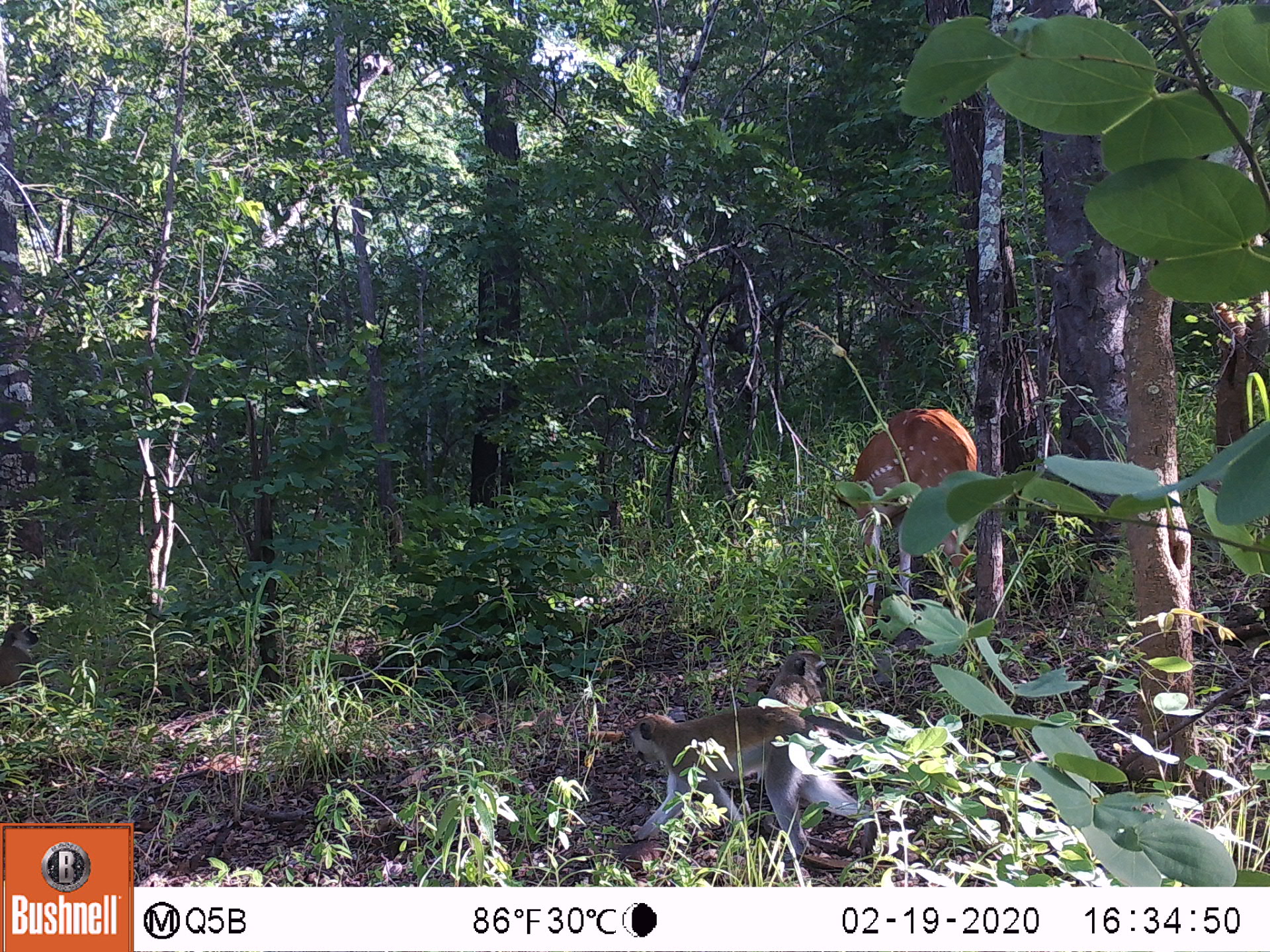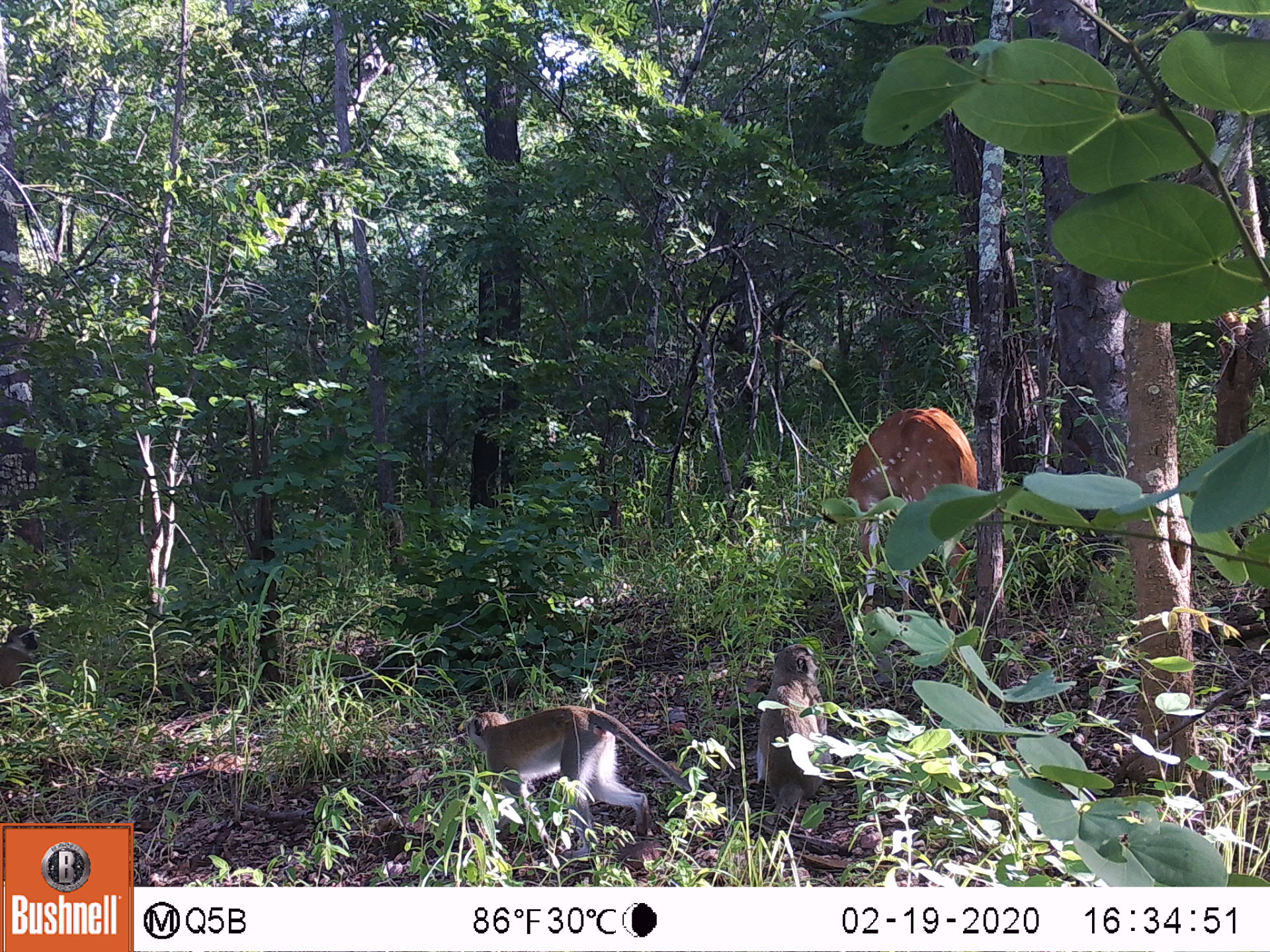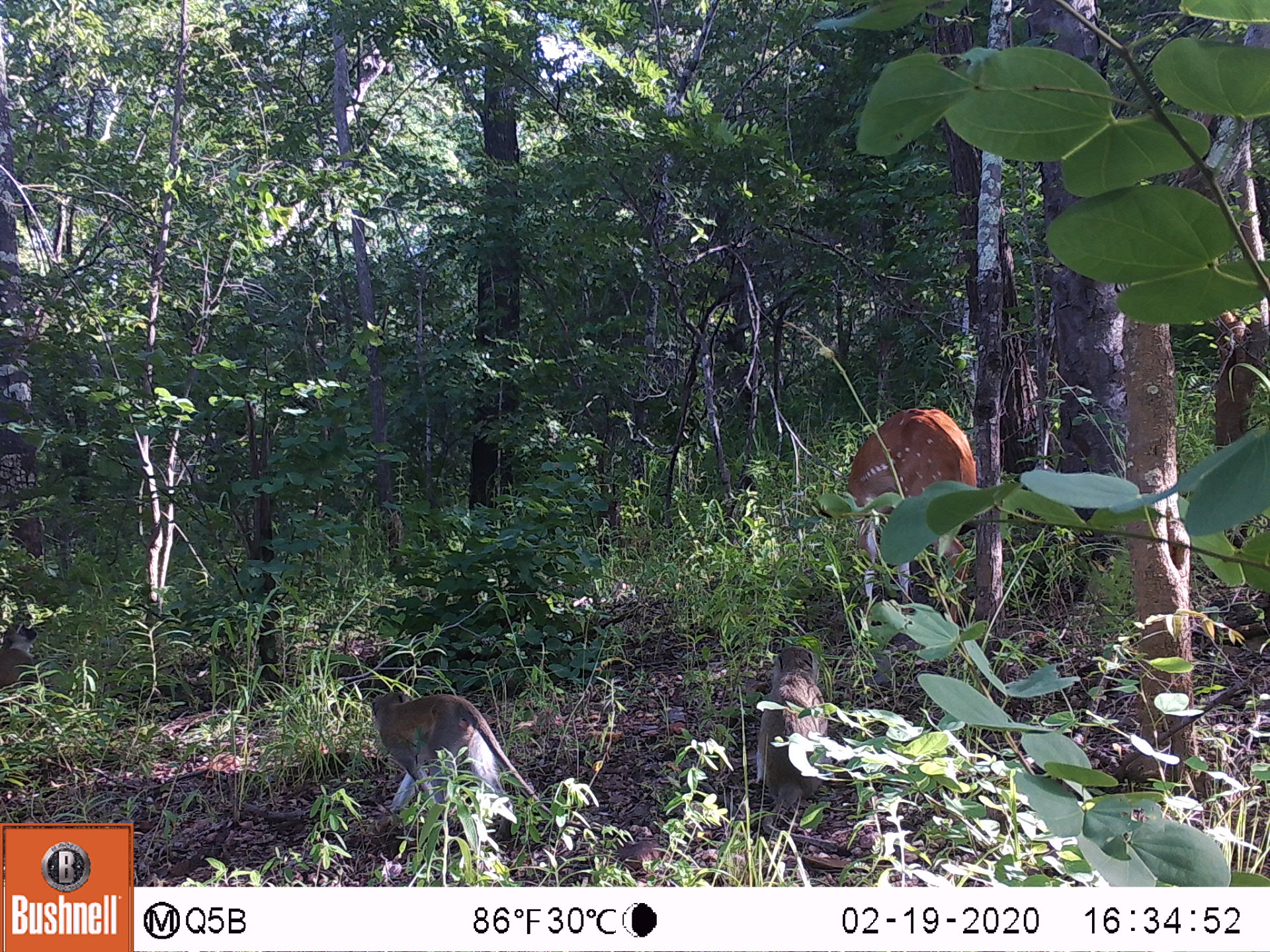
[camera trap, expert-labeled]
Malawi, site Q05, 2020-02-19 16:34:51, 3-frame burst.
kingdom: Animalia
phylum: Chordata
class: Mammalia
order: Artiodactyla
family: Bovidae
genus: Tragelaphus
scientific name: Tragelaphus sylvaticus sylvaticus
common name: cape bushbuck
Cape bushbuck (Tragelaphus sylvaticus sylvaticus), count 2.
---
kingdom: Animalia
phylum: Chordata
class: Mammalia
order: Primates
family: Cercopithecidae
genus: Chlorocebus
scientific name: Chlorocebus pygerythrus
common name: vervet monkey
Vervet monkey (Chlorocebus pygerythrus), count 3.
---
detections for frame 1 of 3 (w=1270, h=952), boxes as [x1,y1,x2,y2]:
cape bushbuck: [824,402,978,616]; [837,400,981,621]
vervet monkey: [622,703,884,850]; [764,627,848,712]; [0,616,45,712]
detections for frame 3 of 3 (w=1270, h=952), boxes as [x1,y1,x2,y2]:
cape bushbuck: [821,401,975,635]; [846,398,973,634]
vervet monkey: [354,680,560,835]; [755,638,835,818]; [0,616,44,692]